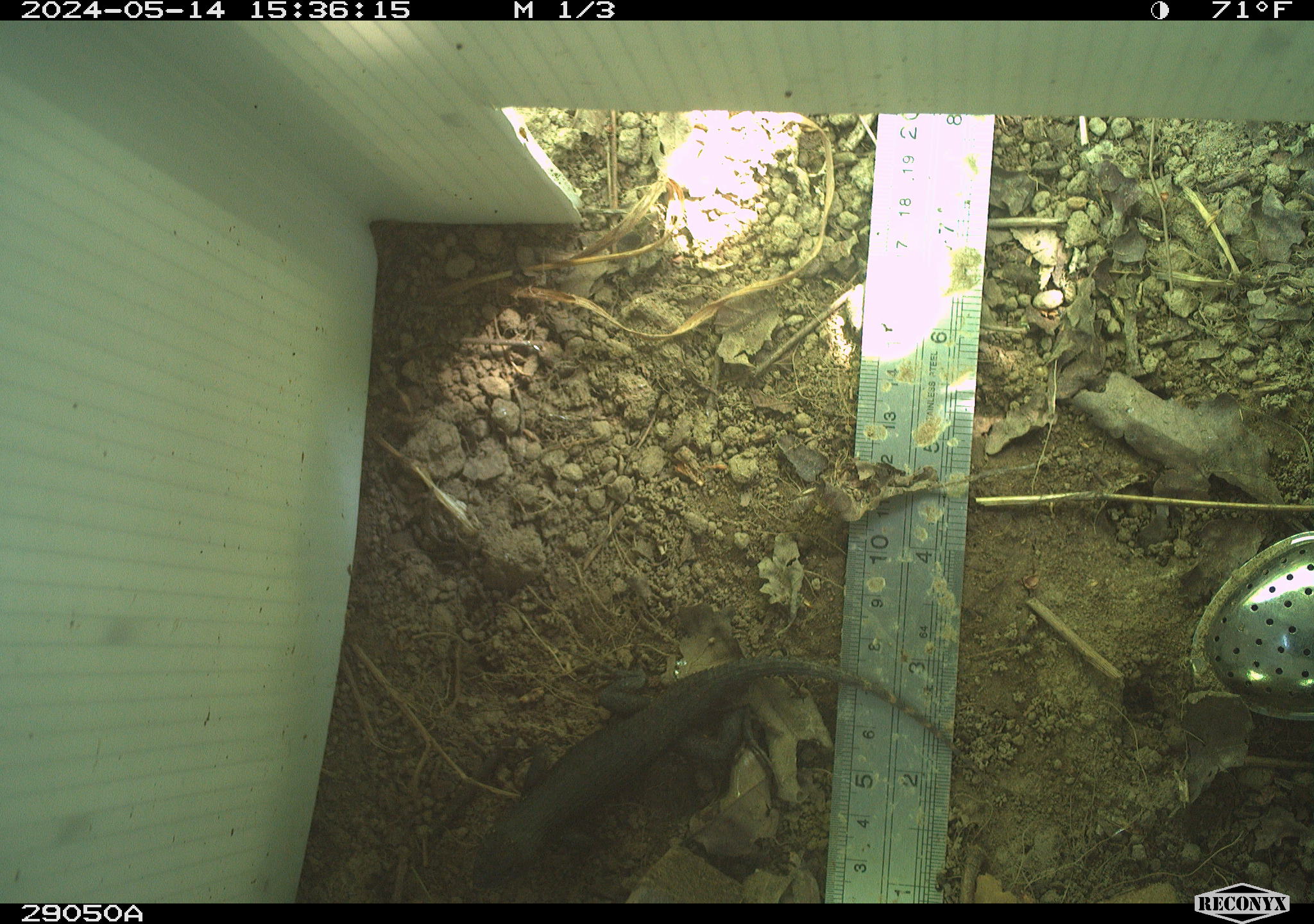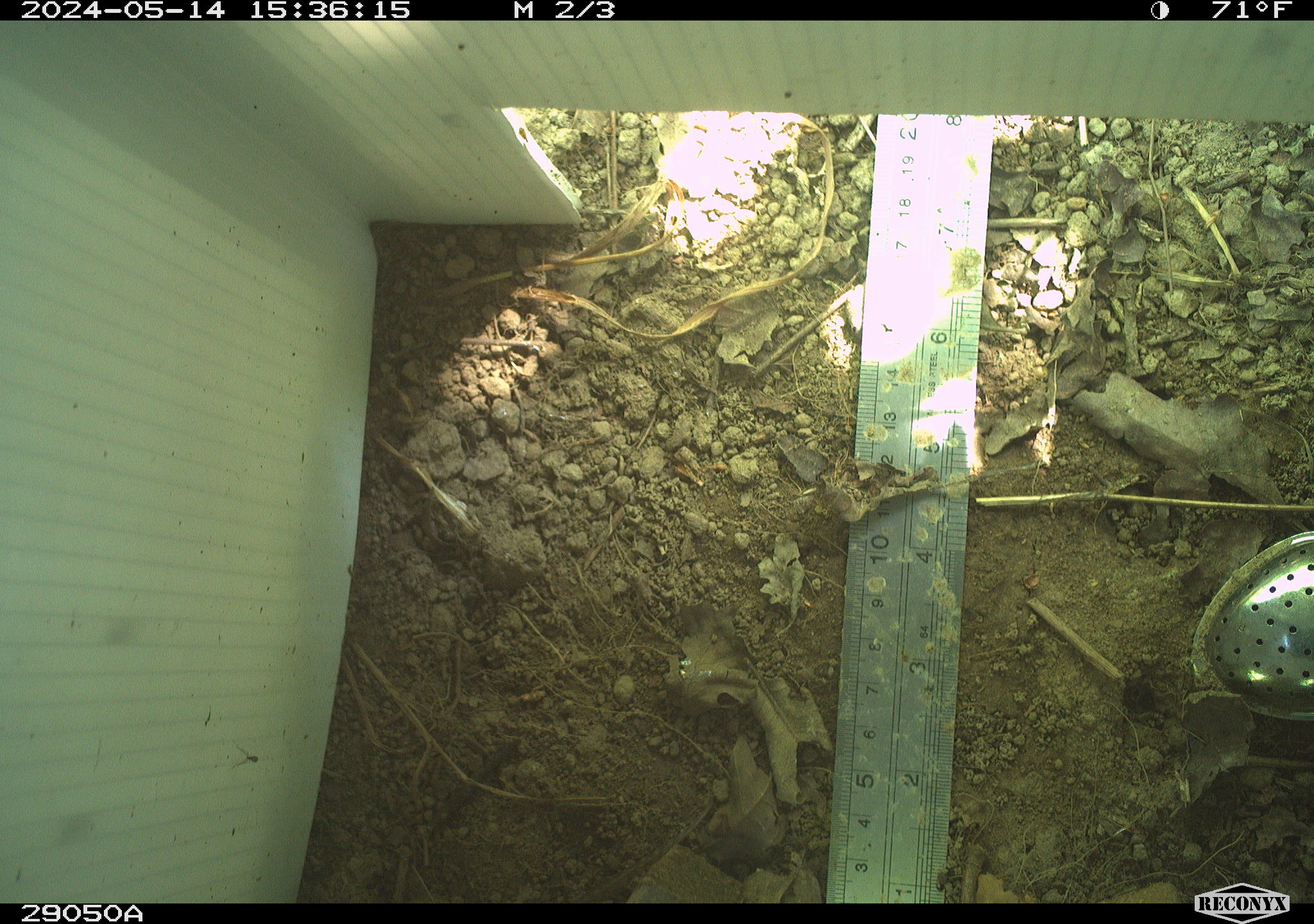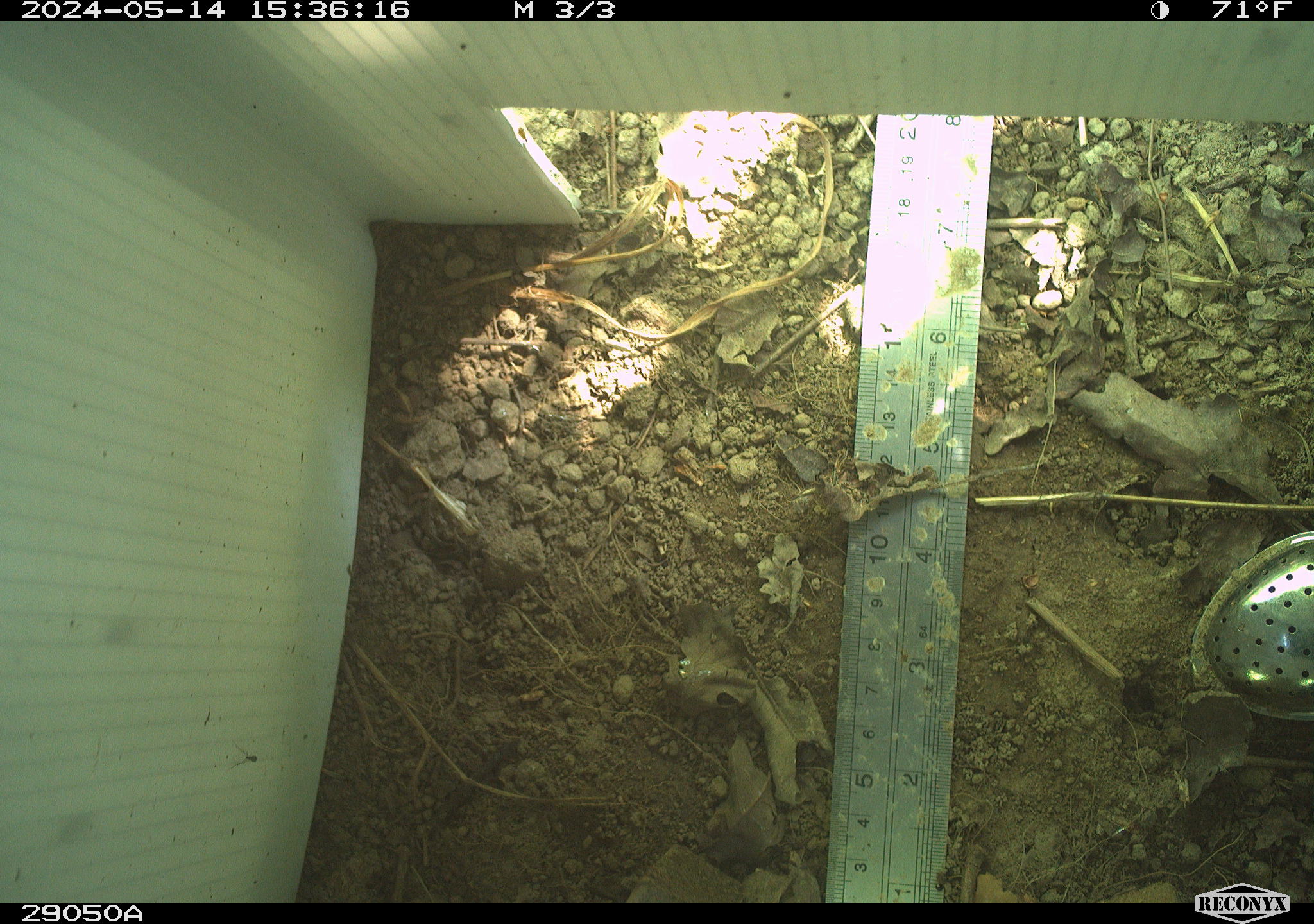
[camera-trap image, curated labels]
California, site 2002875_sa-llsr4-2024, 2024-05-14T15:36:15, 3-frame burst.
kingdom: Animalia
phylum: Chordata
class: Reptilia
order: Squamata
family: Phrynosomatidae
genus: Sceloporus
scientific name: Sceloporus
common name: spiny lizards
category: sceloporus species